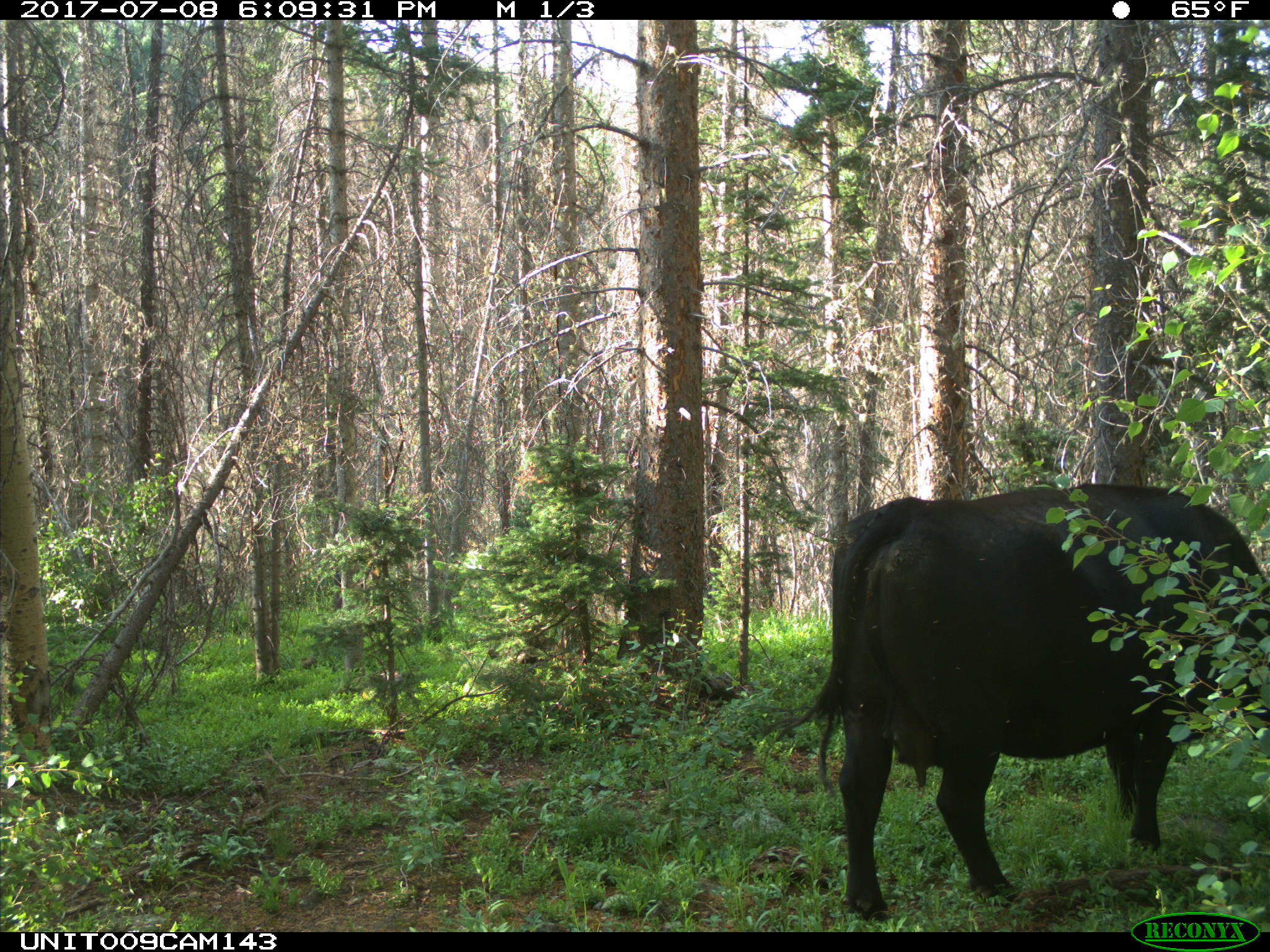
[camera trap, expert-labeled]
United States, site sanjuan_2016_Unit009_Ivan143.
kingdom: Animalia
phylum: Chordata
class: Mammalia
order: Artiodactyla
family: Bovidae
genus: Bos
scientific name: Bos taurus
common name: domestic cow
Bos taurus (domestic cow).